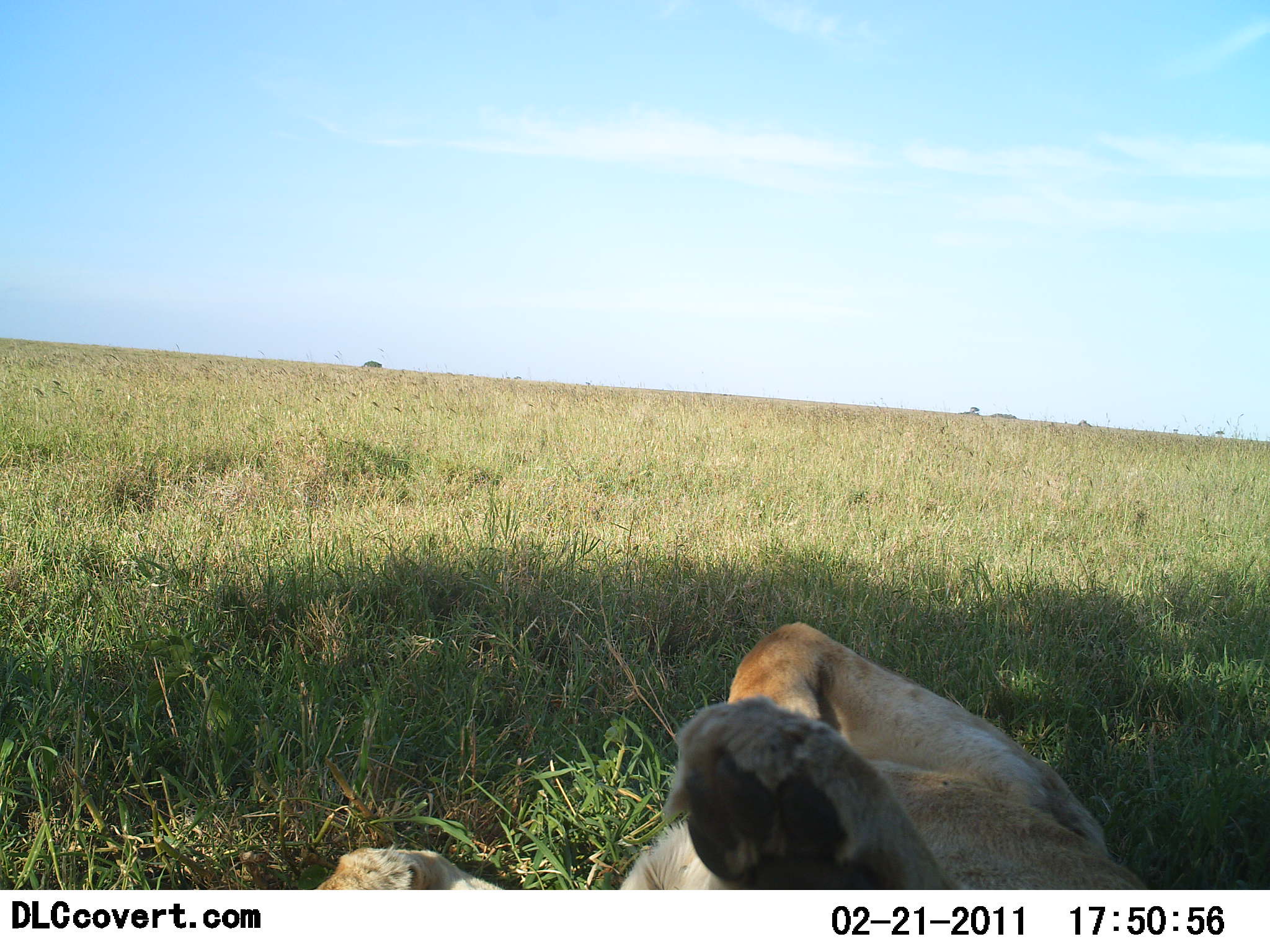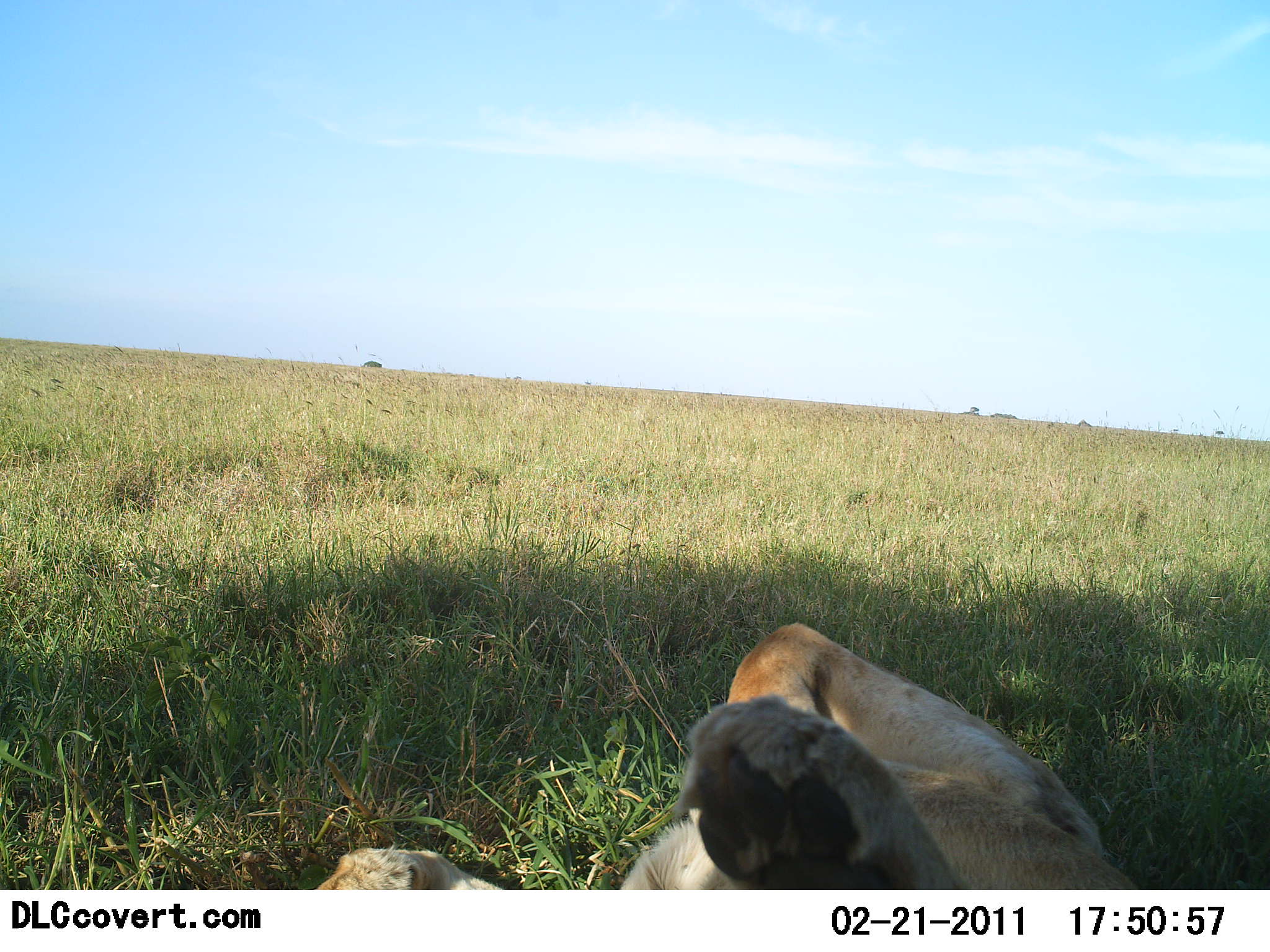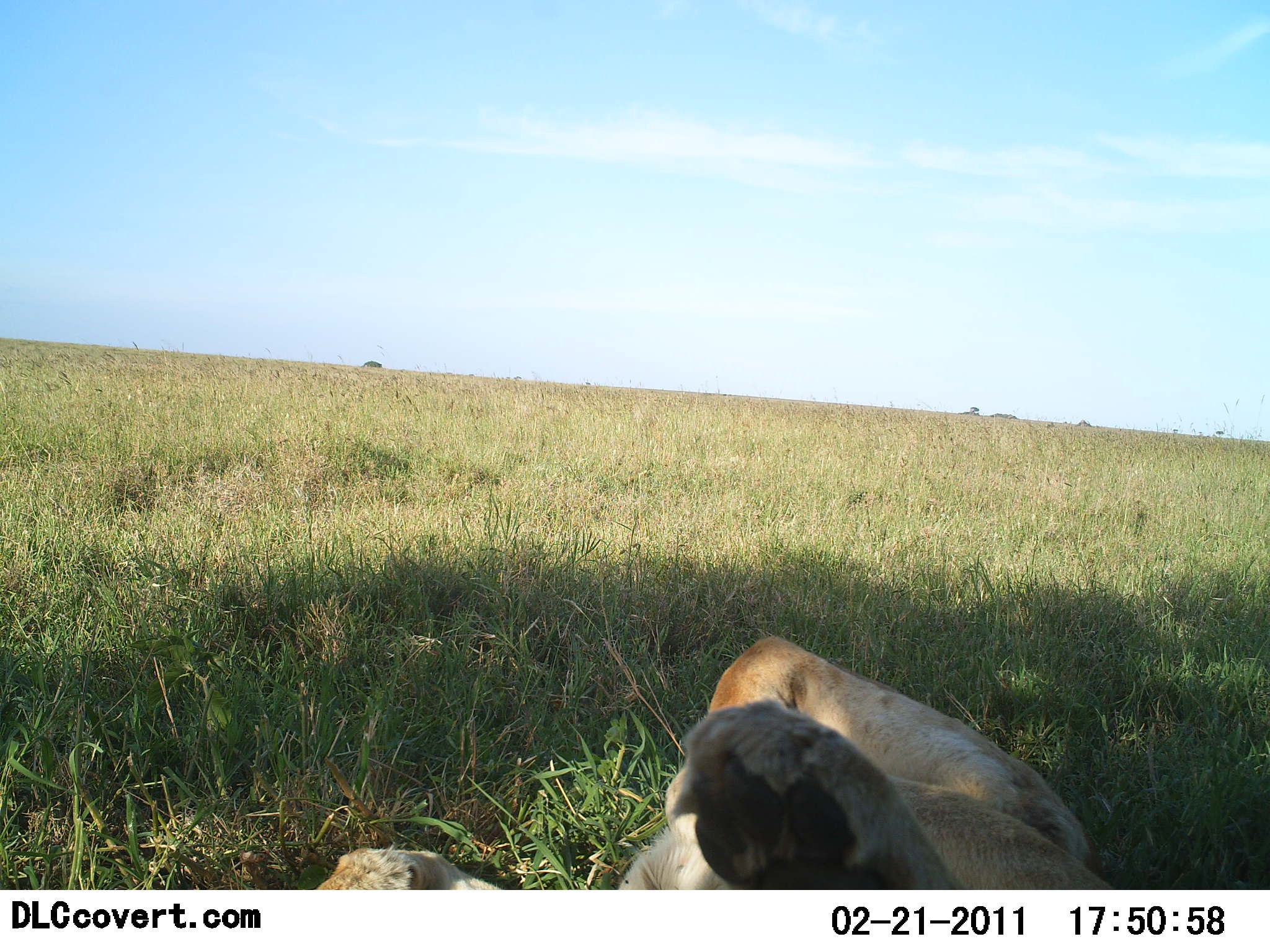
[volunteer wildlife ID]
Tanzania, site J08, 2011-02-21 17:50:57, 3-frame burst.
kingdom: Animalia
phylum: Chordata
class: Mammalia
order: Carnivora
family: Felidae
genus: Panthera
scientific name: Panthera leo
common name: lion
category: lionfemale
Lionfemale (lion) (Panthera leo), count 1. Behavior (volunteer vote fractions): standing 0%, resting 100%, moving 0%, interacting 0%. Young present (vote fraction): 0%. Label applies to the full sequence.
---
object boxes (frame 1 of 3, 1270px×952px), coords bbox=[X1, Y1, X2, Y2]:
animal: bbox=[308, 624, 1152, 891]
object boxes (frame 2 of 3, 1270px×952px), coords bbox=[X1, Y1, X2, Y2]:
animal: bbox=[312, 620, 1143, 891]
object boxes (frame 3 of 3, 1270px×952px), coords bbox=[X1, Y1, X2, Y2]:
animal: bbox=[312, 638, 1111, 890]